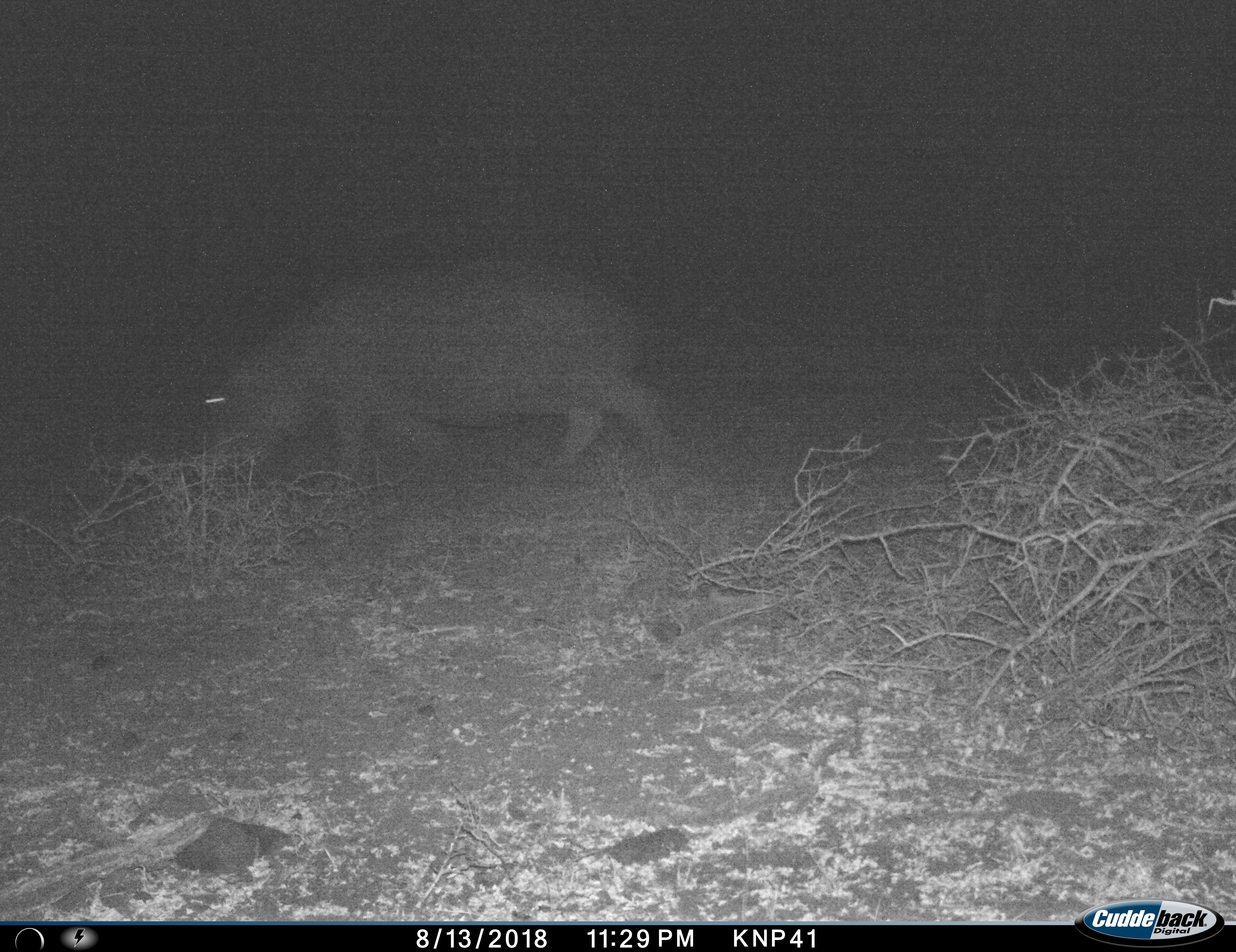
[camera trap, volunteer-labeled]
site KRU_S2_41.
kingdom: Animalia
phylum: Chordata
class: Mammalia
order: Artiodactyla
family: Hippopotamidae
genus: Hippopotamus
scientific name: Hippopotamus amphibius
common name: hippopotamus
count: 1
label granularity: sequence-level